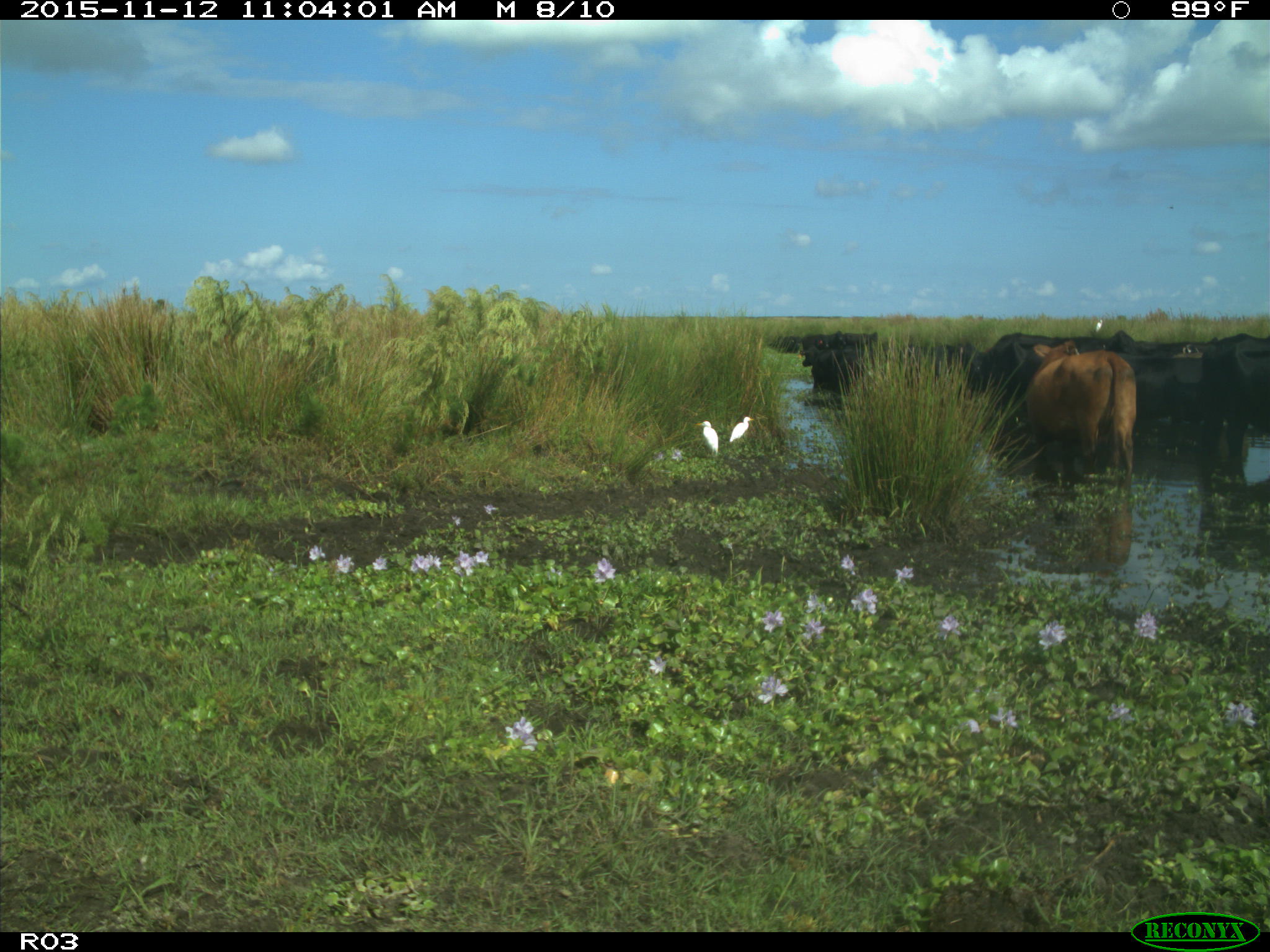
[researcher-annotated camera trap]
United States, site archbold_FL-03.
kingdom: Animalia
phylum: Chordata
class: Mammalia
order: Artiodactyla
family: Bovidae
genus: Bos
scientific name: Bos taurus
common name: domestic cow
Bos taurus (domestic cow).